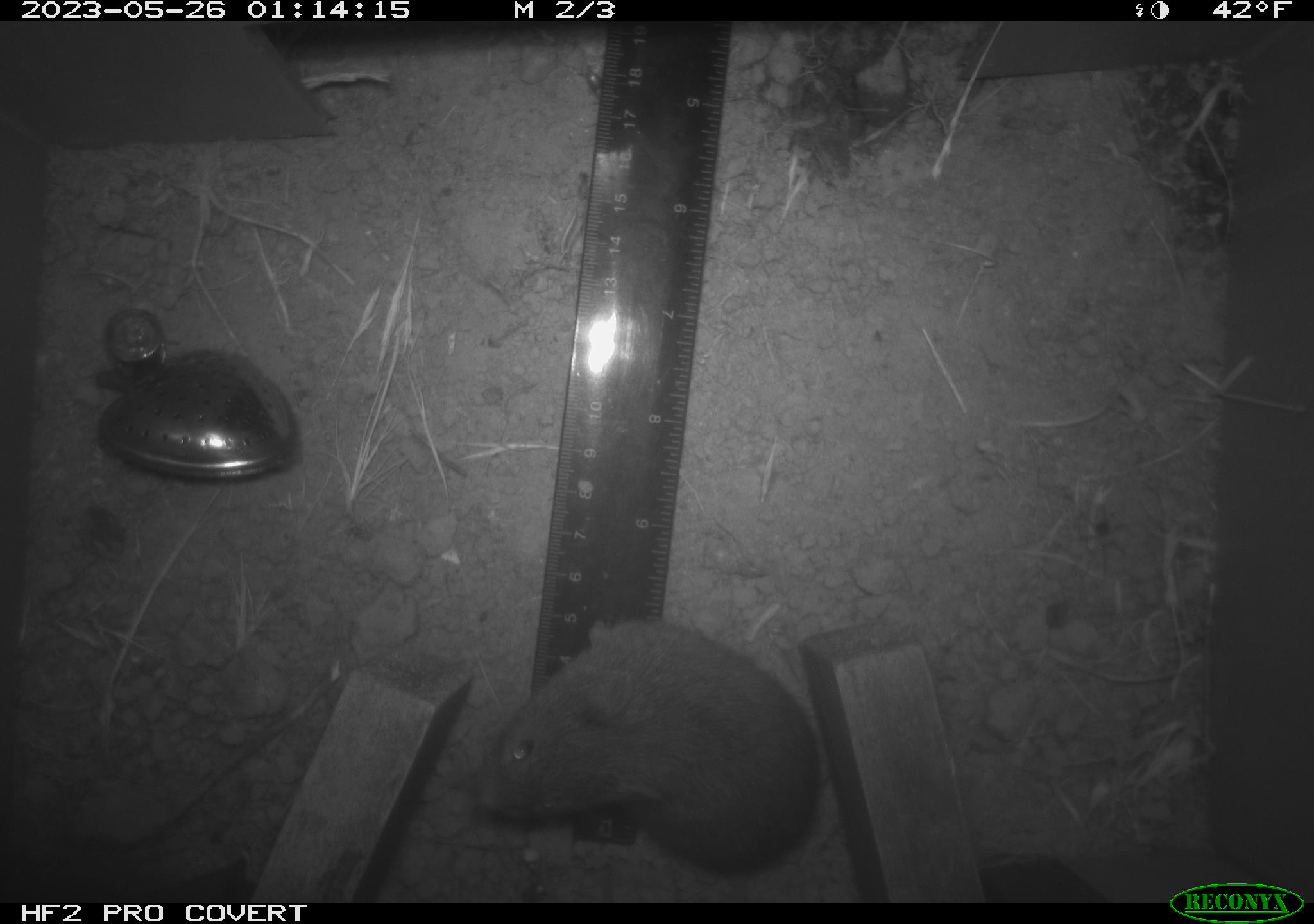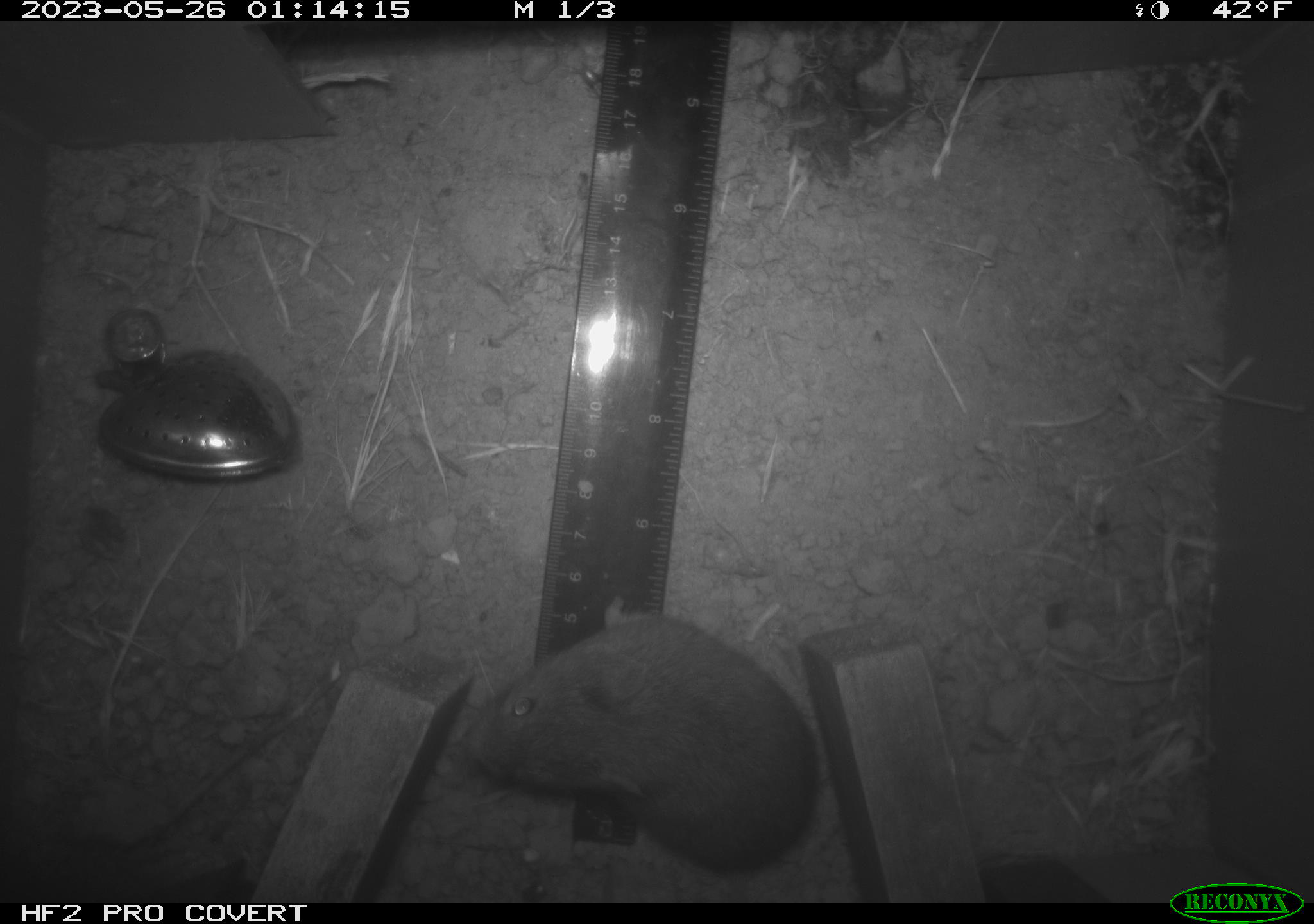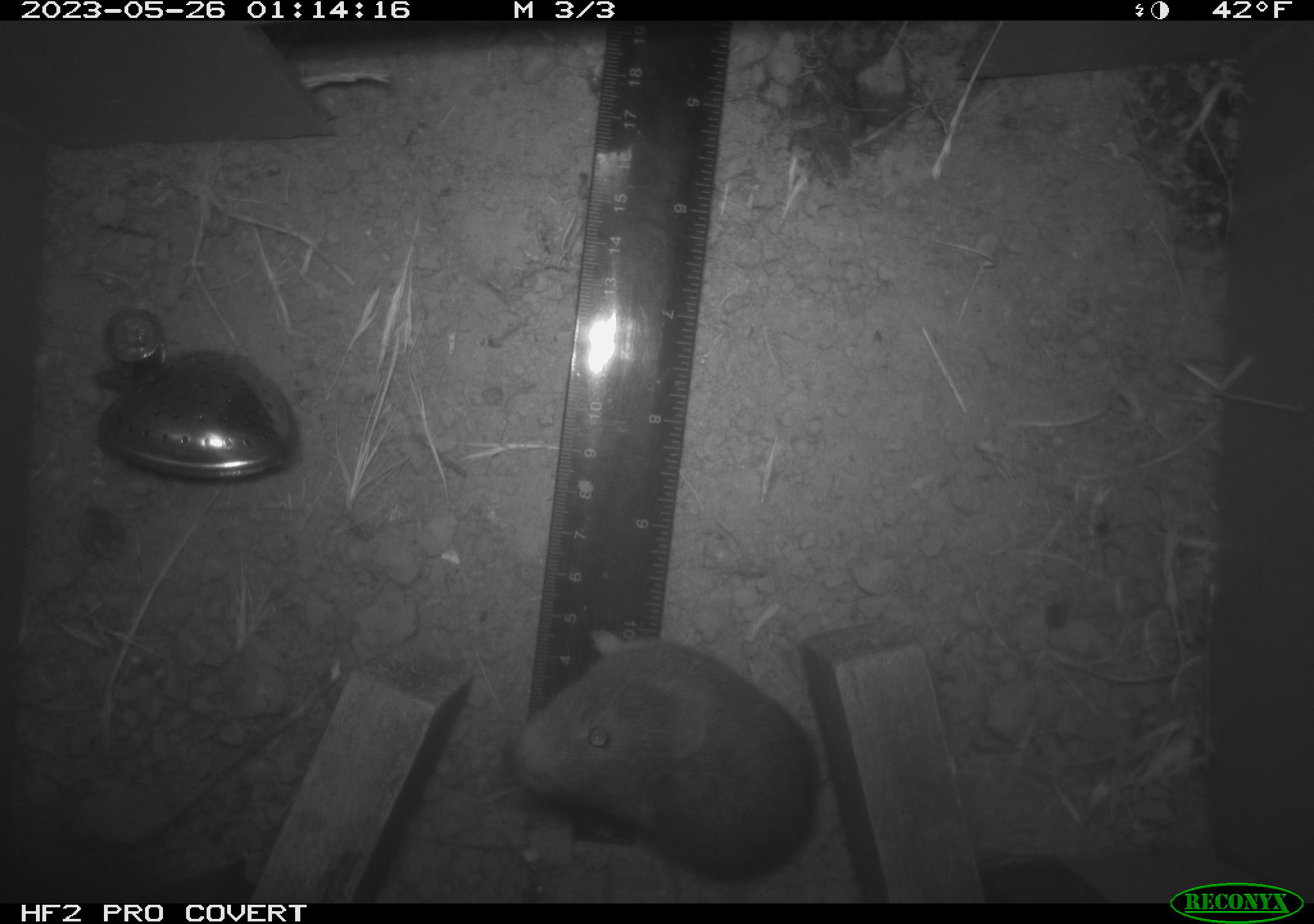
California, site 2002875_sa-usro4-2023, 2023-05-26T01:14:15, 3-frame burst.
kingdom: Animalia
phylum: Chordata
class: Mammalia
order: Rodentia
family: Cricetidae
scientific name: Arvicolinae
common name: voles, lemmings, and muskrats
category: arvicolinae subfamily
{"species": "arvicolinae subfamily (voles, lemmings, and muskrats) (Arvicolinae)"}